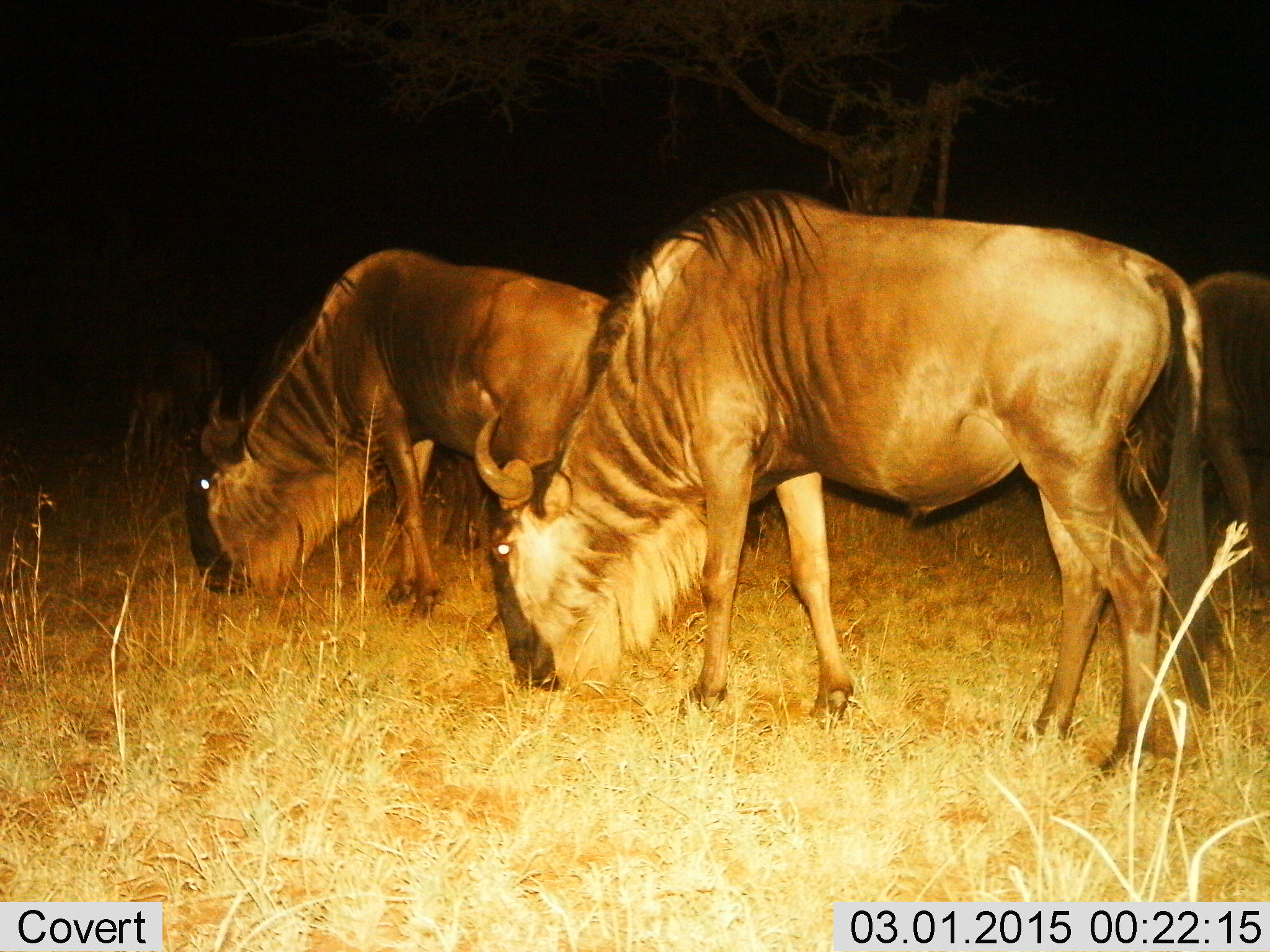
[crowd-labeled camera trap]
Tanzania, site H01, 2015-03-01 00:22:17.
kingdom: Animalia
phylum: Chordata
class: Mammalia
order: Artiodactyla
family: Bovidae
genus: Connochaetes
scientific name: Connochaetes taurinus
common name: blue wildebeest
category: wildebeest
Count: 3.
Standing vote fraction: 40%.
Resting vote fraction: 0%.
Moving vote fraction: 0%.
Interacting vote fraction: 0%.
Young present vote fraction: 0%.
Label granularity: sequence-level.